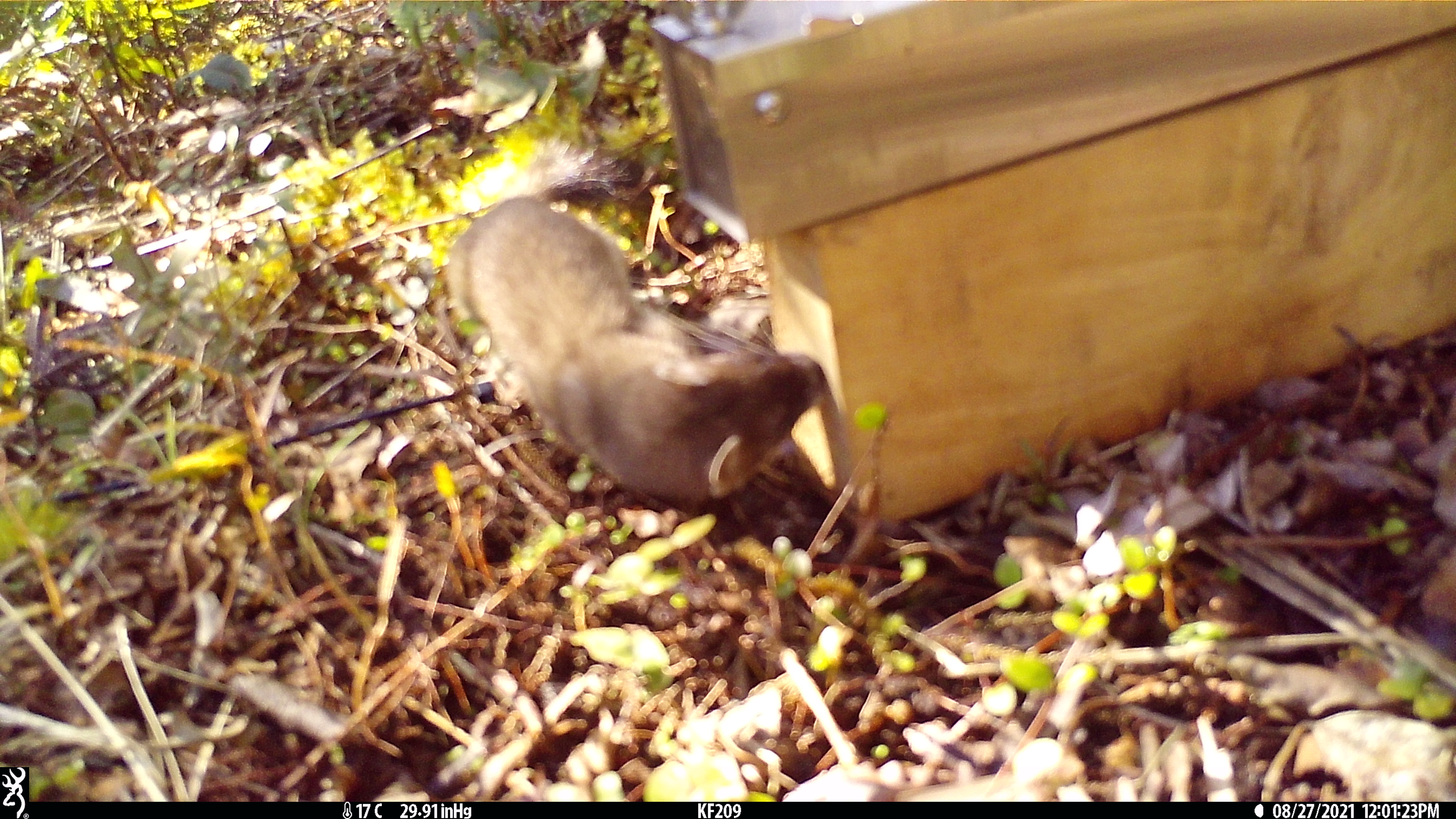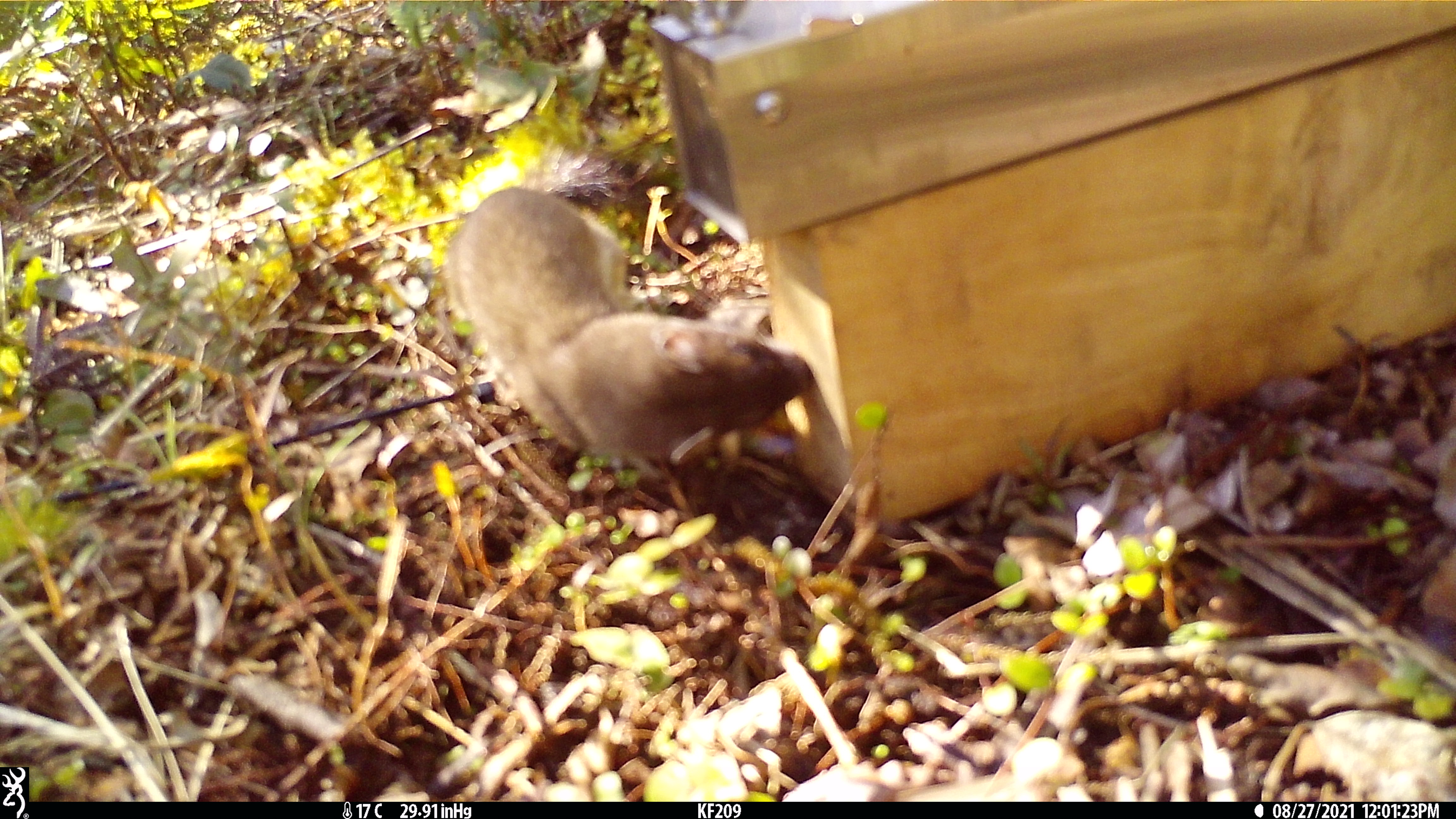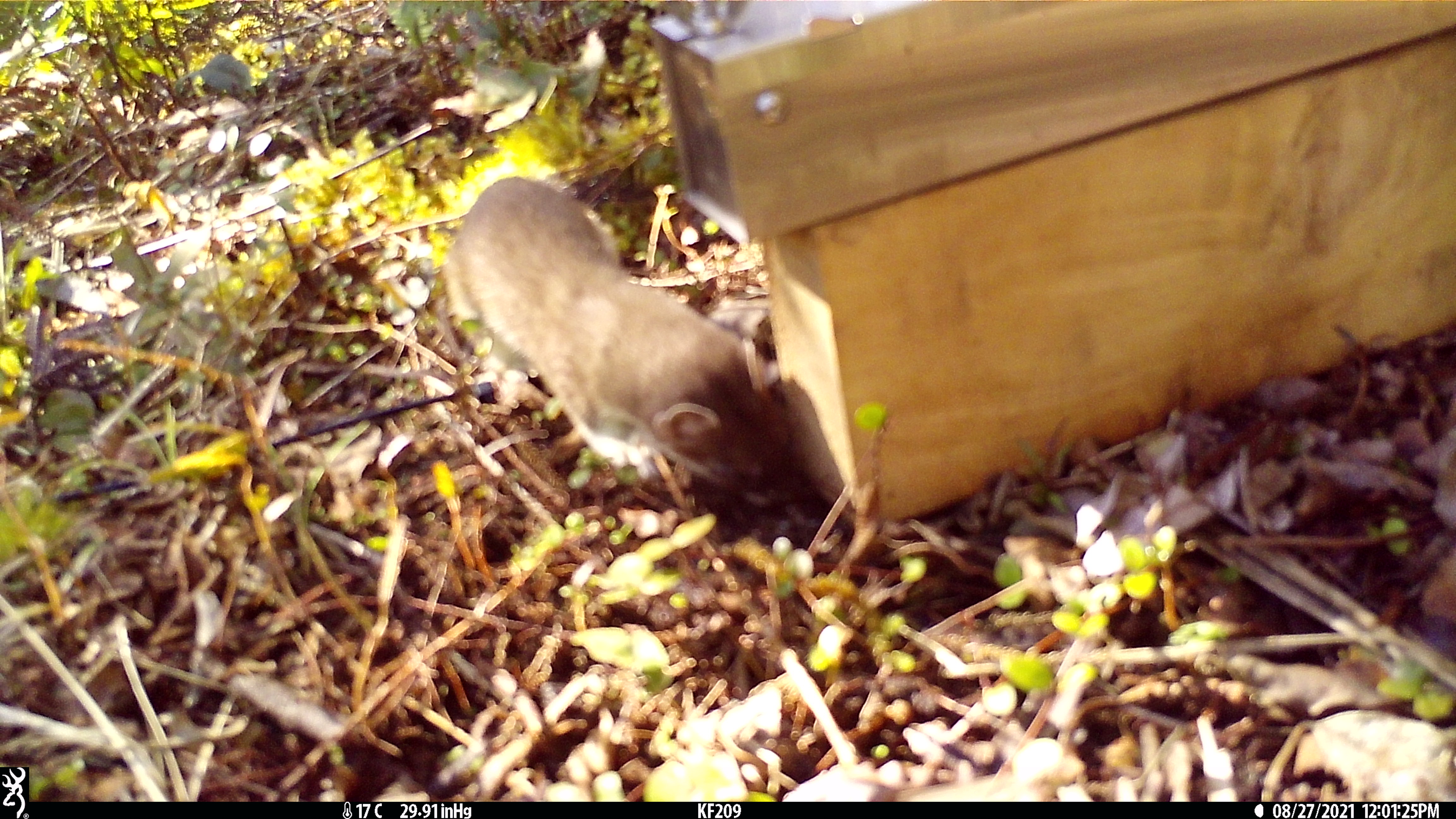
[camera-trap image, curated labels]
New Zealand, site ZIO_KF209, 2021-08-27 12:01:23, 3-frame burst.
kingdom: Animalia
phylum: Chordata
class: Mammalia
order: Carnivora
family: Mustelidae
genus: Mustela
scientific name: Mustela erminea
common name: stoat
Stoat (Mustela erminea).